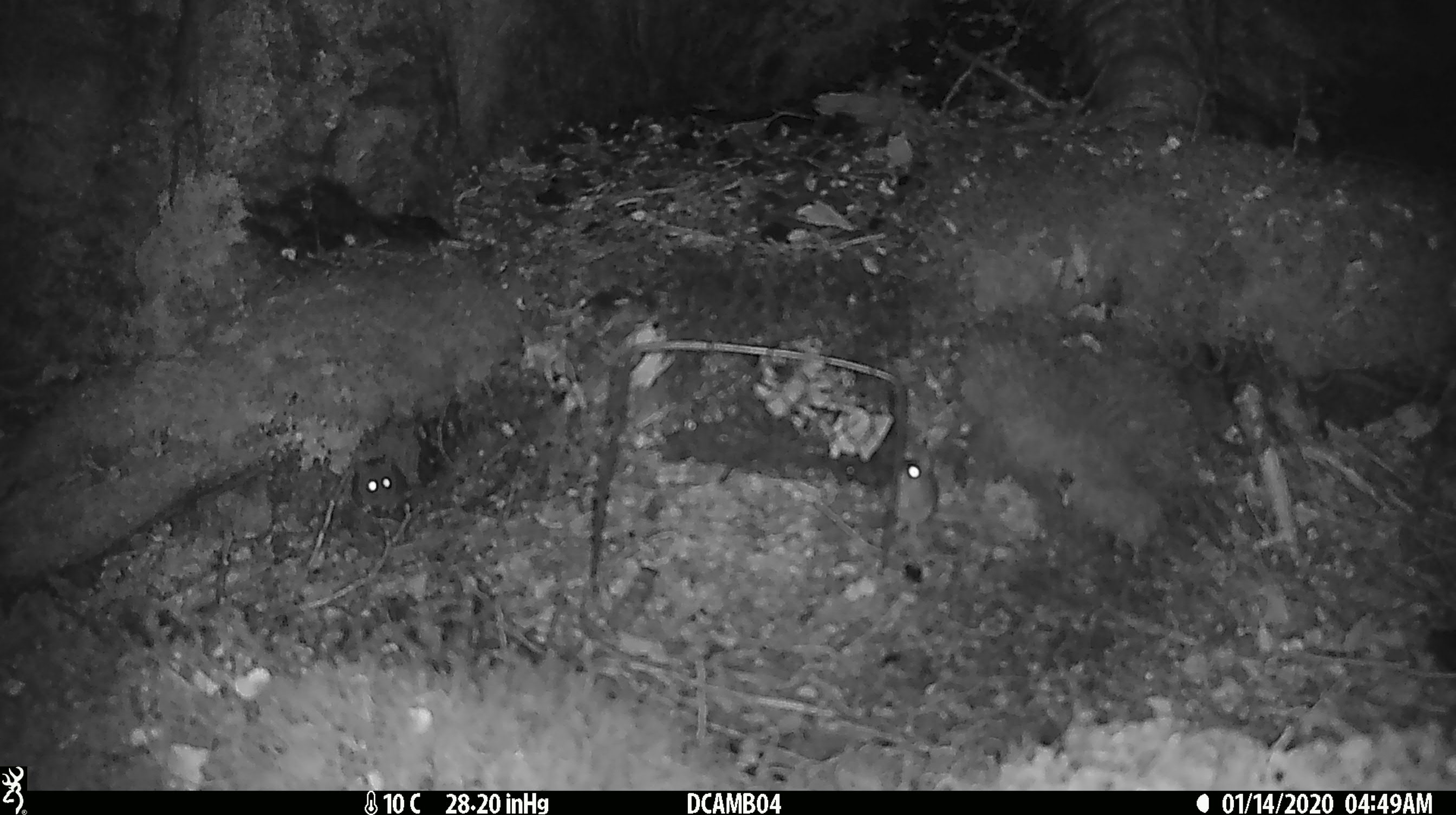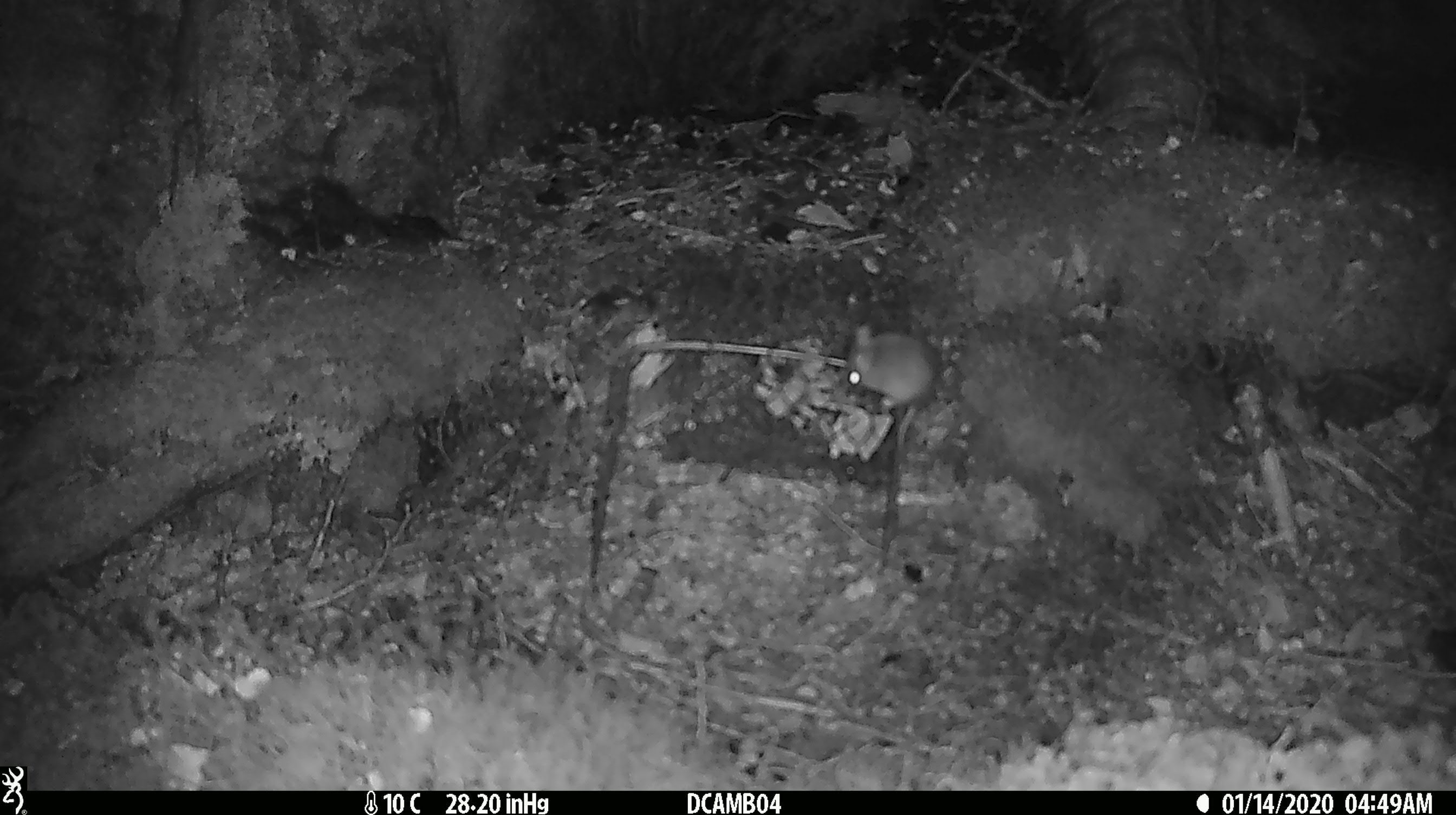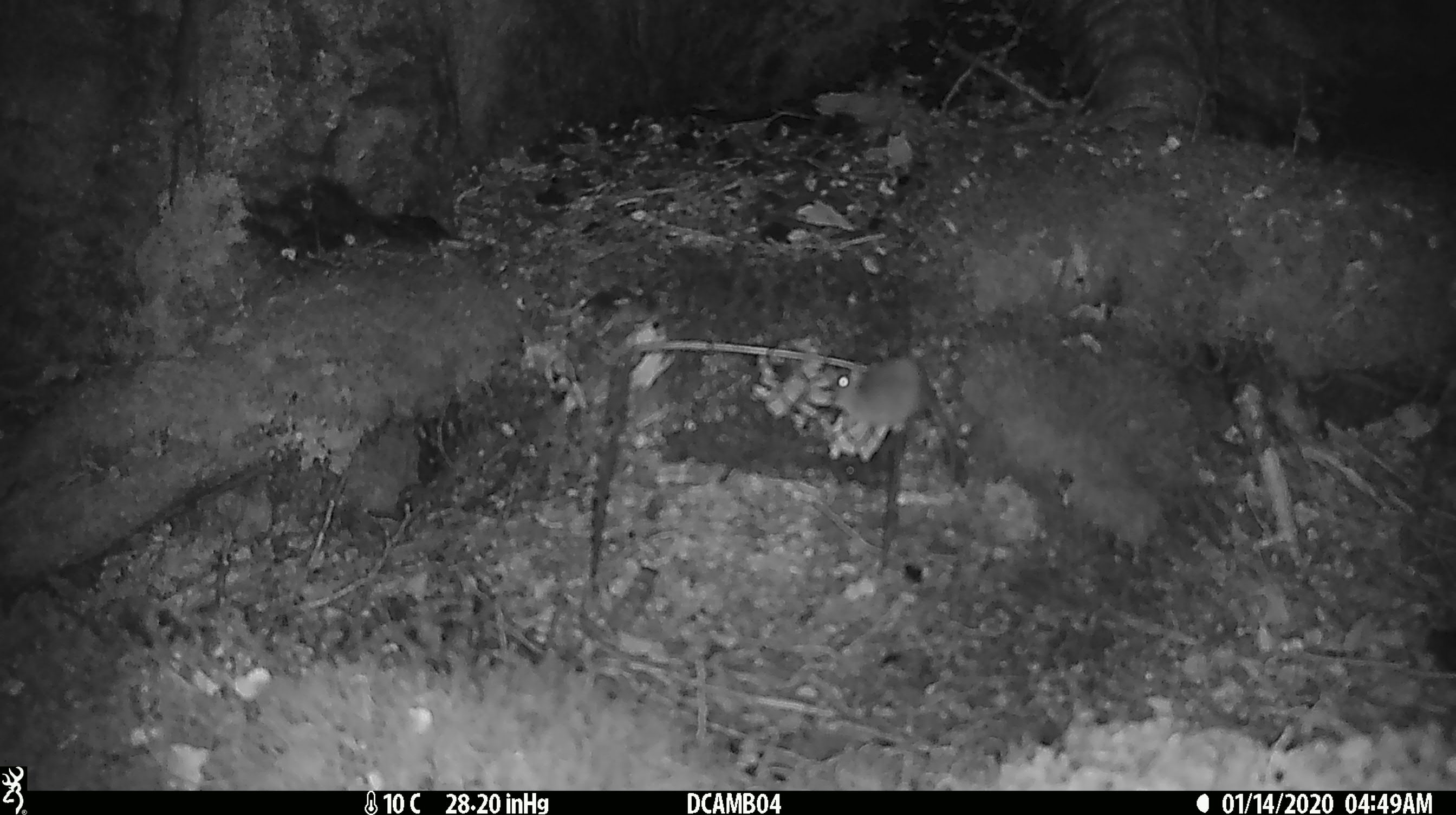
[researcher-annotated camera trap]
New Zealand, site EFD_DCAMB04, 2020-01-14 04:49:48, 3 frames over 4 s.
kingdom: Animalia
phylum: Chordata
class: Mammalia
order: Rodentia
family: Muridae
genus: Mus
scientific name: Mus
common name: mouse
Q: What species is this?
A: Mouse (Mus).